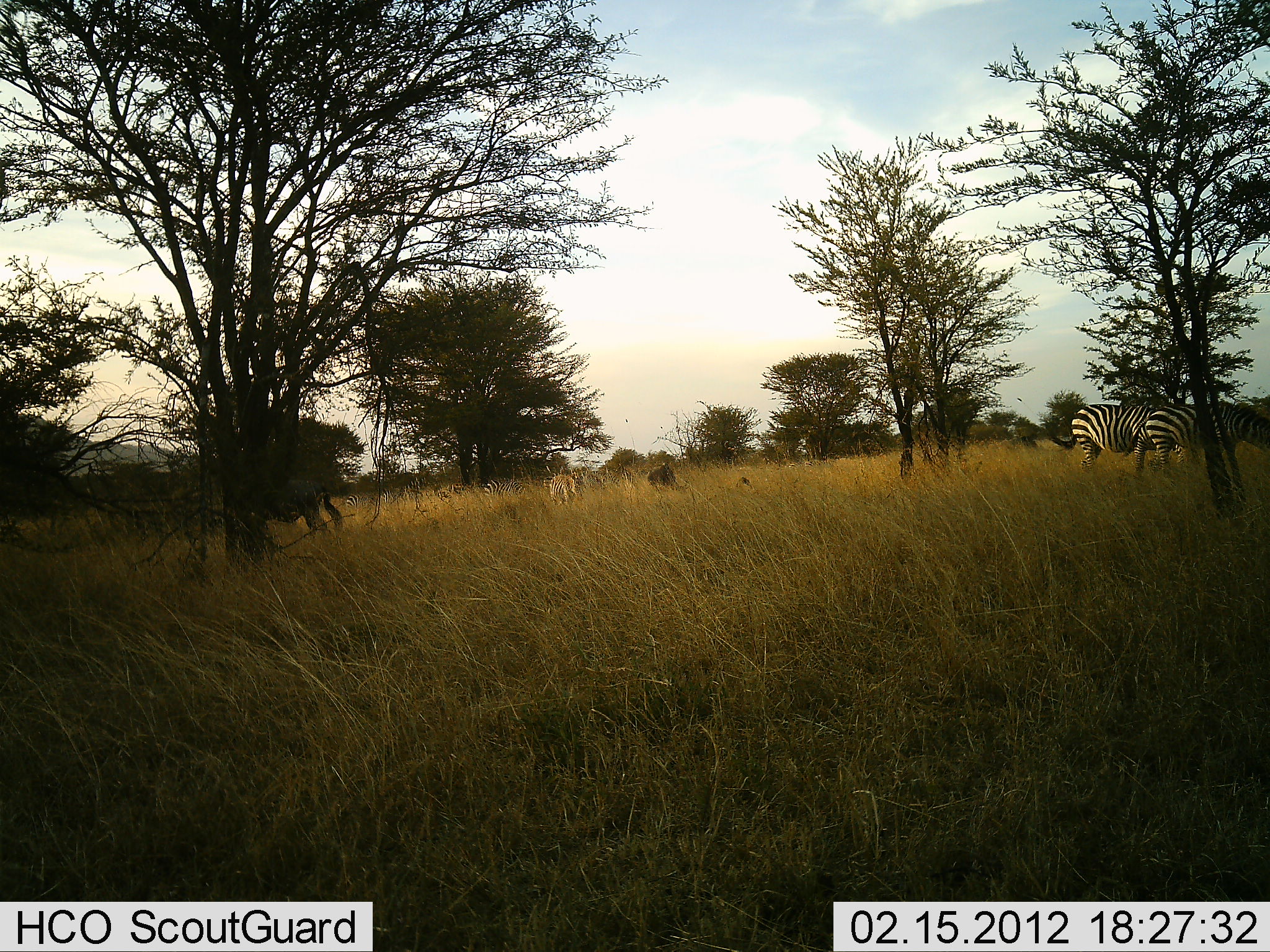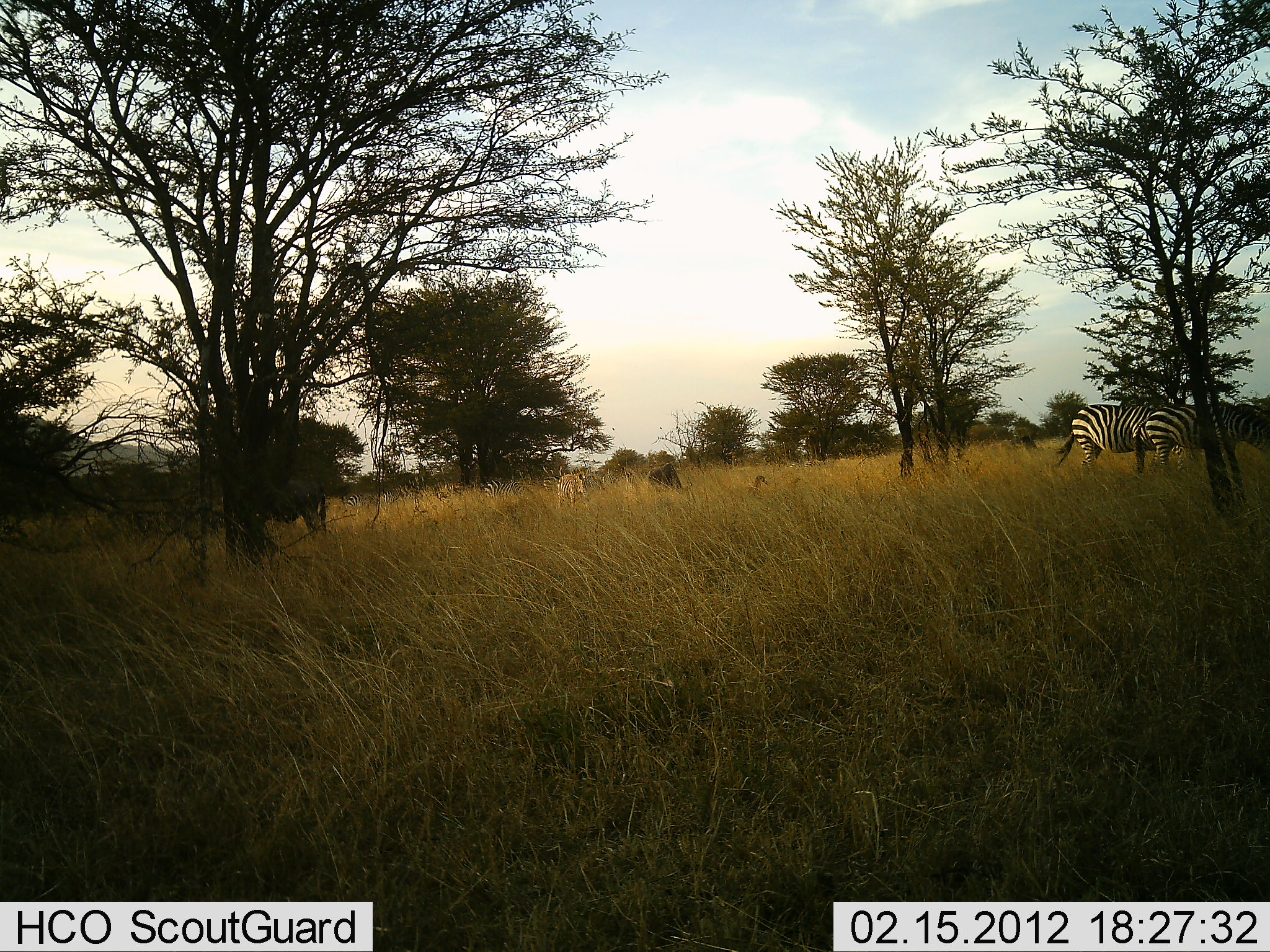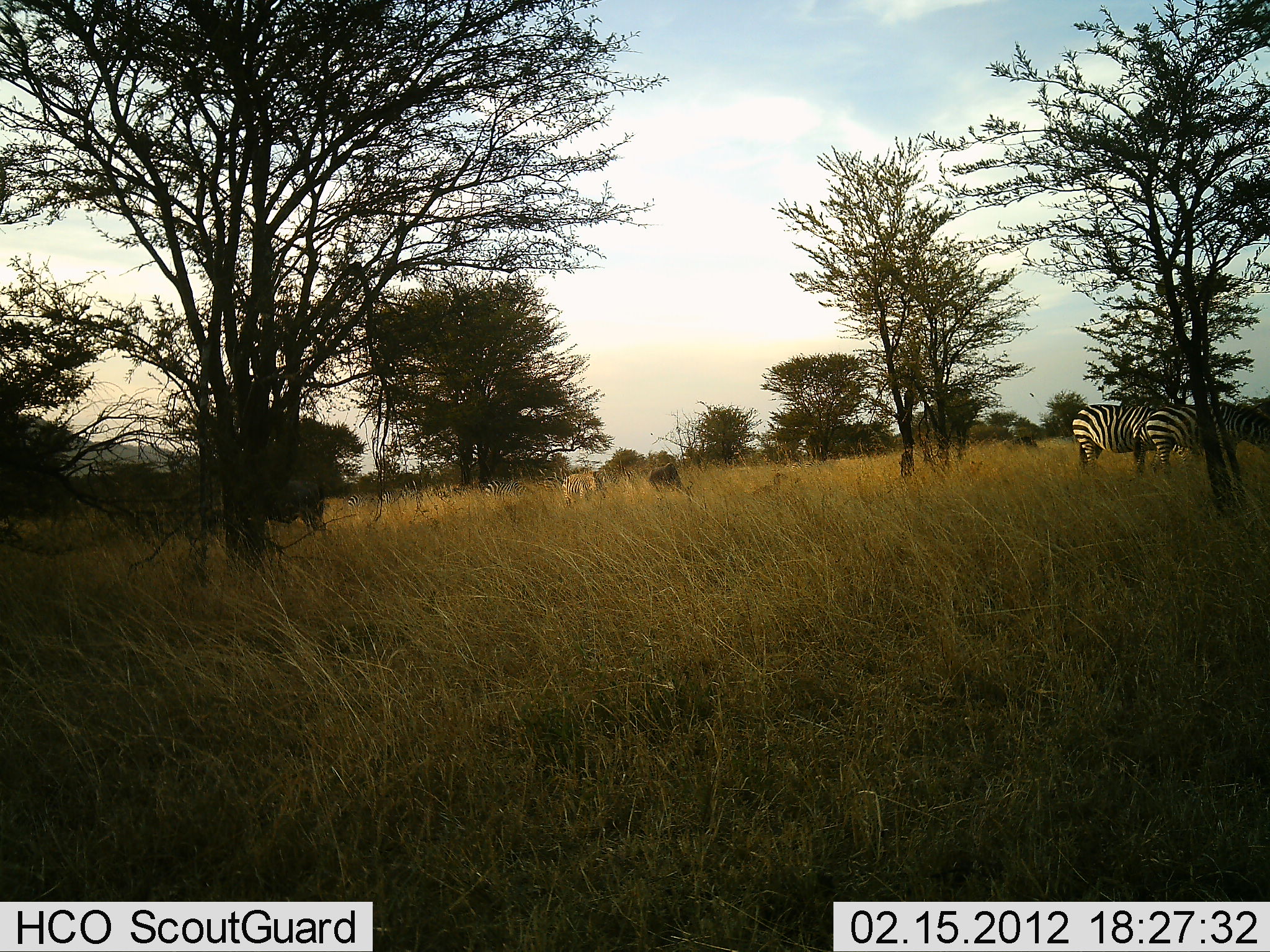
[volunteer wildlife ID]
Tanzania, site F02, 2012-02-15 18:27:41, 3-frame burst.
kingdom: Animalia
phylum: Chordata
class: Mammalia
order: Artiodactyla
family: Bovidae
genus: Connochaetes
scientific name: Connochaetes taurinus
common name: blue wildebeest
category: wildebeest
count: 2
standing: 44%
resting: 0%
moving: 17%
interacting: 0%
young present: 17%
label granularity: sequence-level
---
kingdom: Animalia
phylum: Chordata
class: Mammalia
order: Perissodactyla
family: Equidae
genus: Equus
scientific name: Equus quagga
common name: plains zebra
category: zebra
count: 4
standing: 62%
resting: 0%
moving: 8%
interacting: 0%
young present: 0%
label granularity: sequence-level